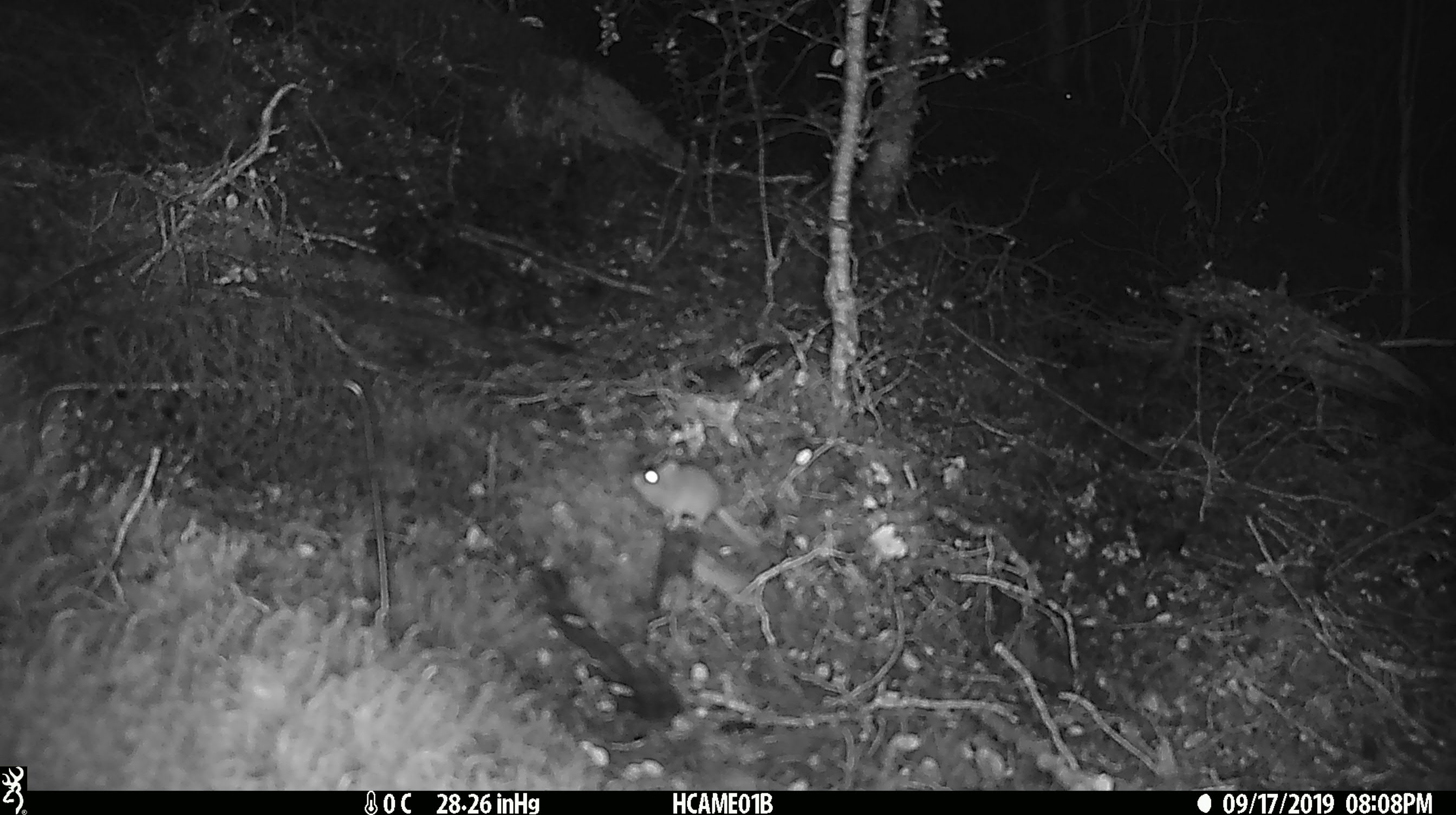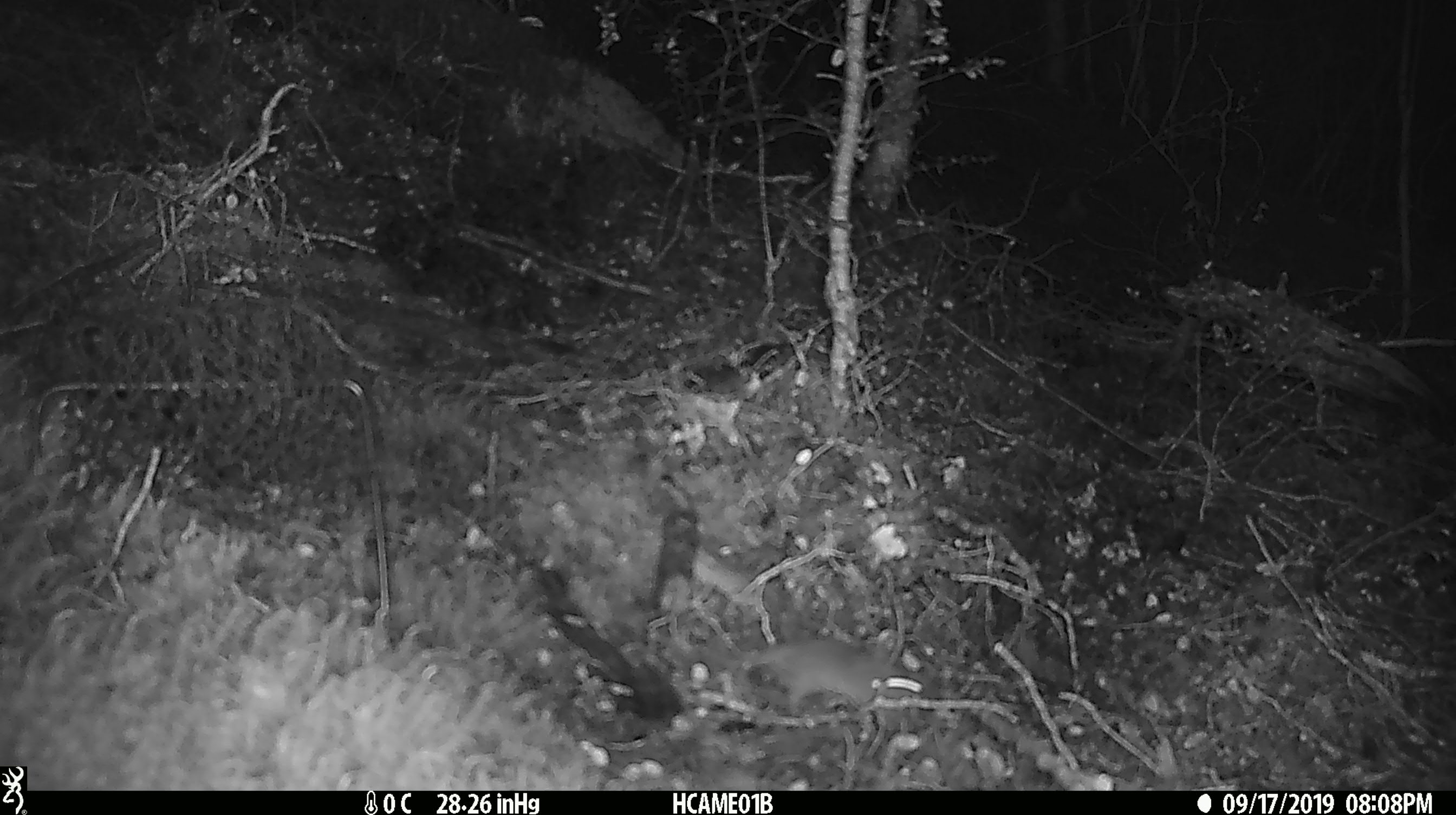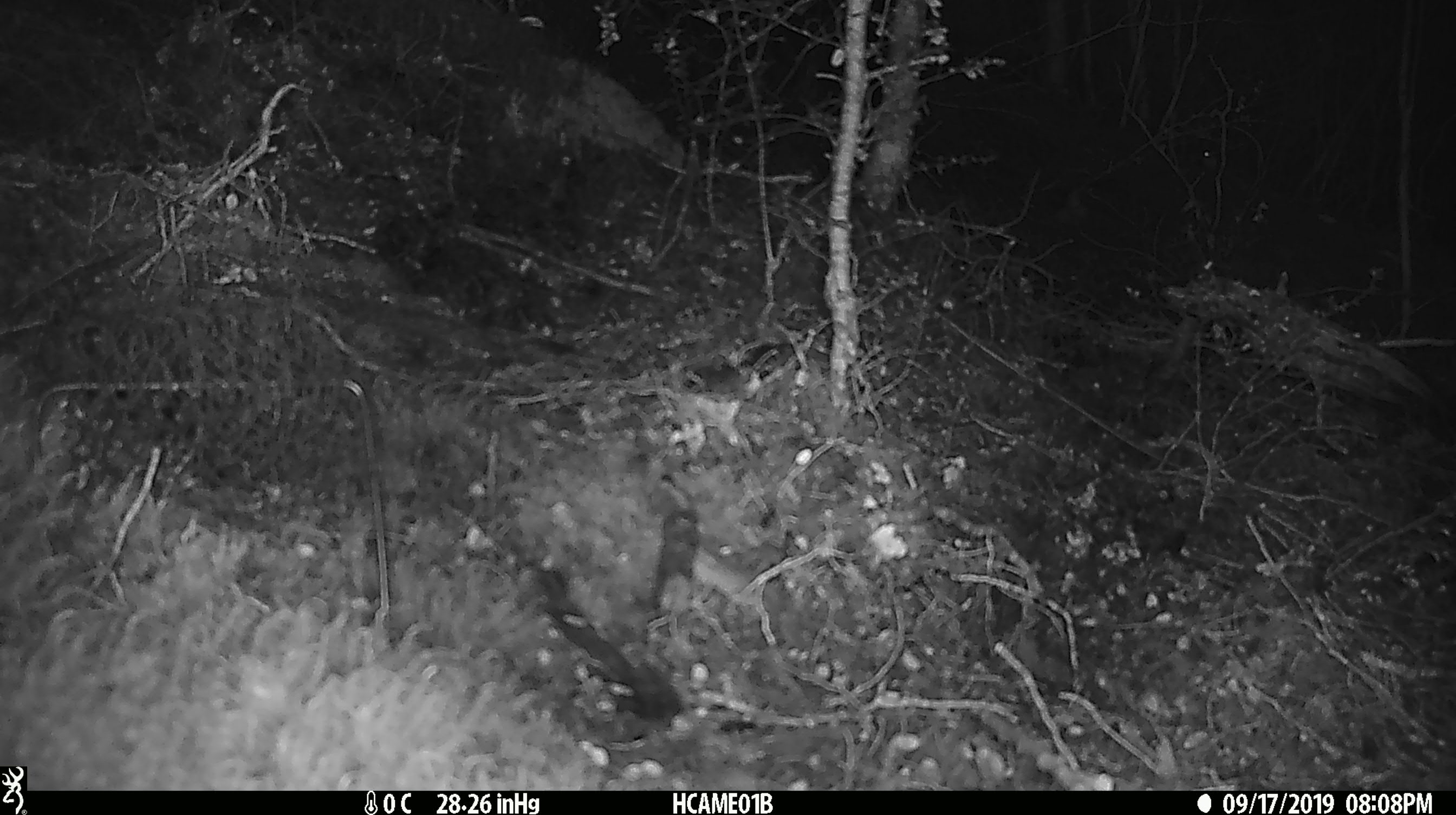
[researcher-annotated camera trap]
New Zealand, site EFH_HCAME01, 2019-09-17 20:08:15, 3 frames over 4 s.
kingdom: Animalia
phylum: Chordata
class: Mammalia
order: Rodentia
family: Muridae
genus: Mus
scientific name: Mus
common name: mouse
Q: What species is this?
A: Mouse (Mus).